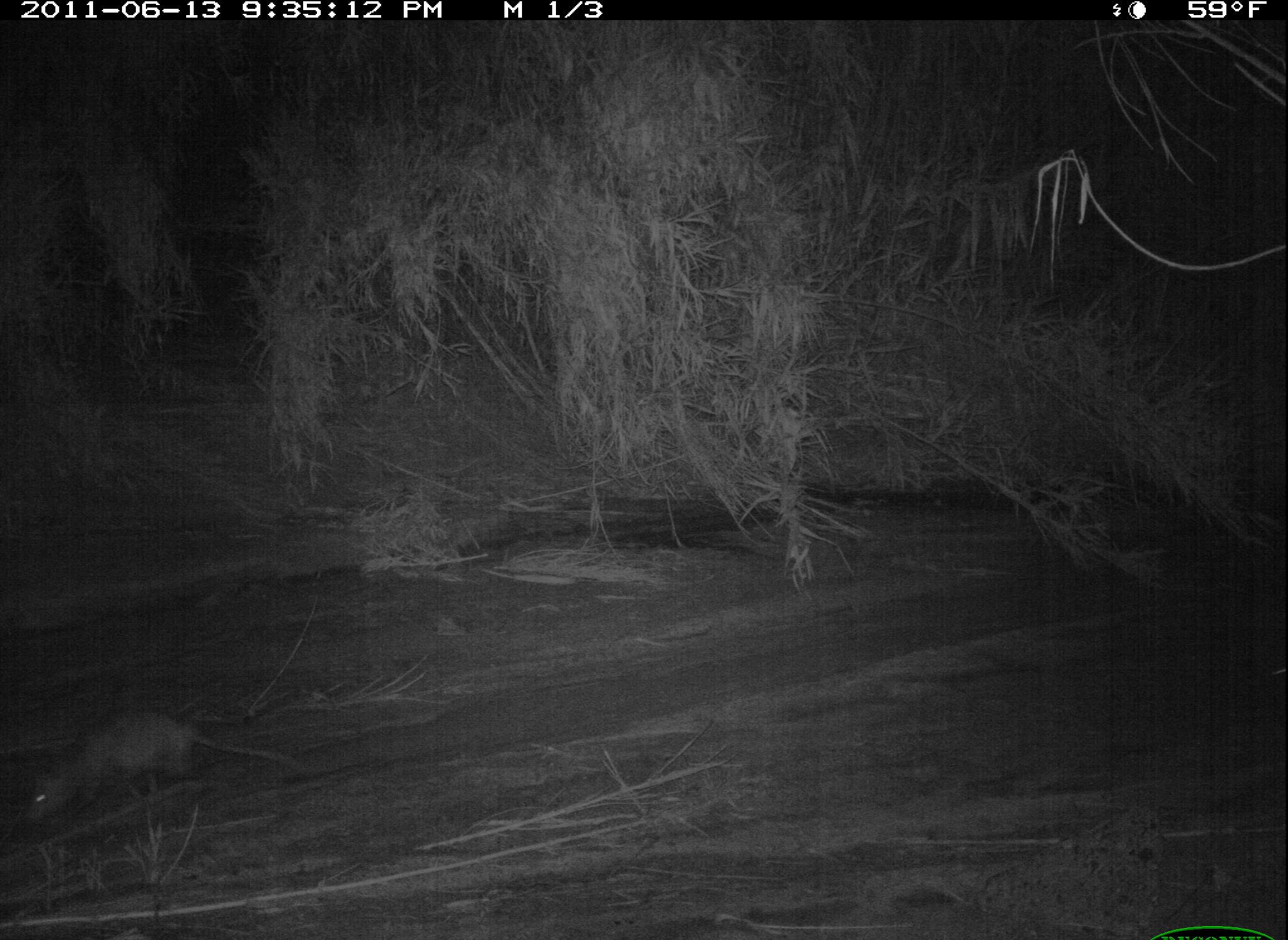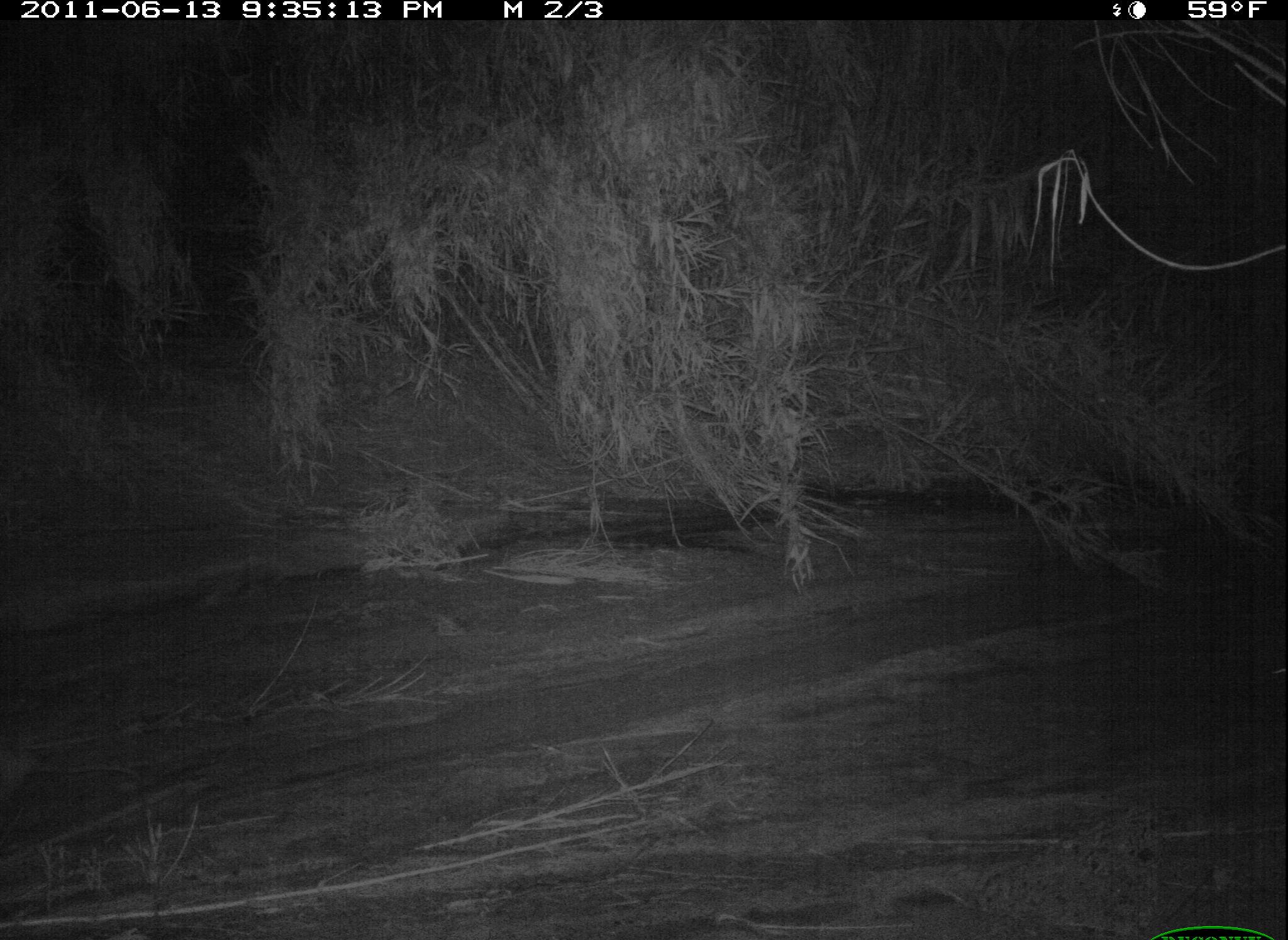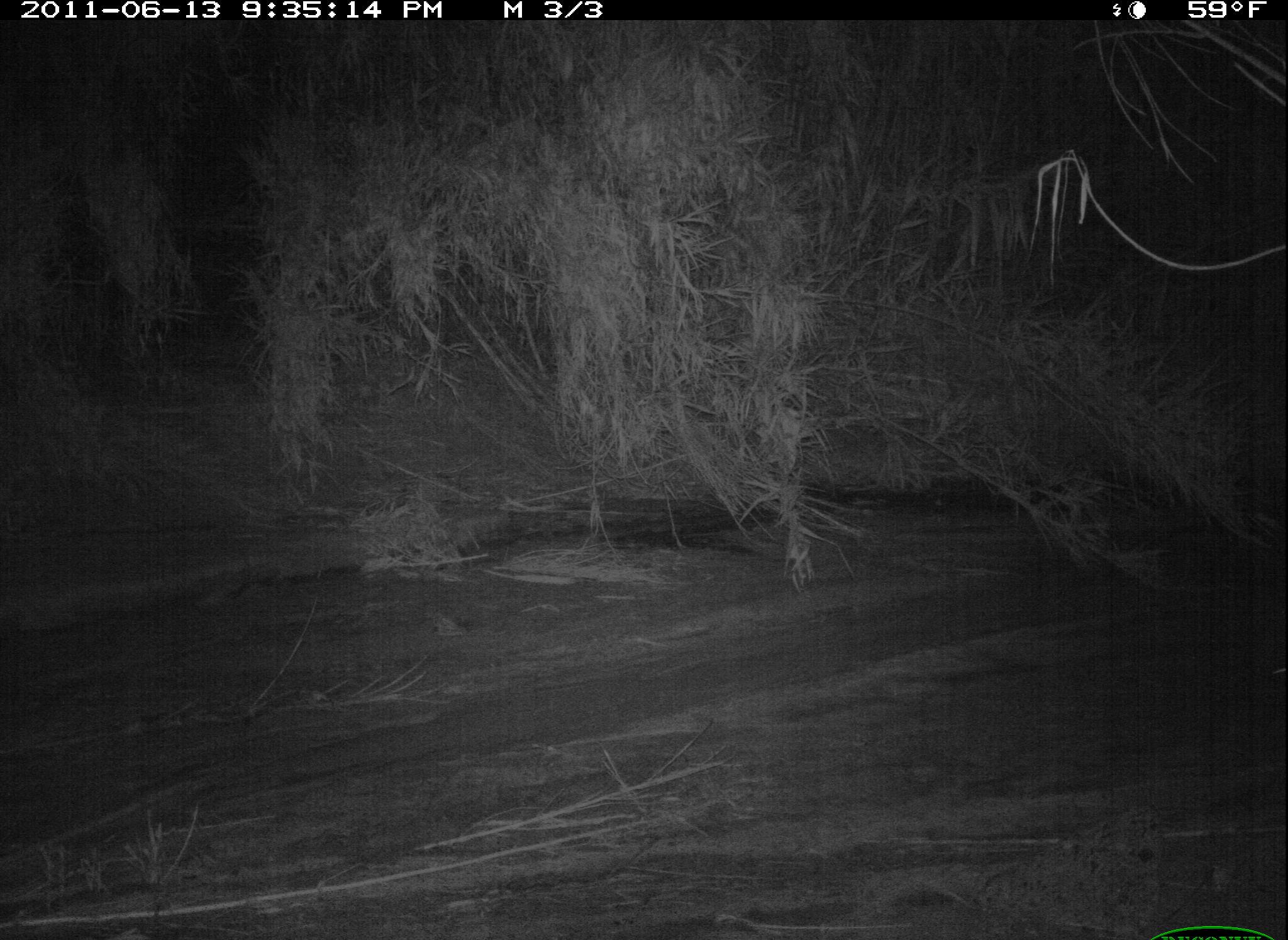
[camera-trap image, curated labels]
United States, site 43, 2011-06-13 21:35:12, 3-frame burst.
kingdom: Animalia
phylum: Chordata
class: Mammalia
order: Didelphimorphia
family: Didelphidae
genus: Didelphis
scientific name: Didelphis virginiana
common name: virginia opossum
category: opossum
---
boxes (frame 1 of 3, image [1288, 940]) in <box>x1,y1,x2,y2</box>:
opossum: <box>11,696,340,841</box>